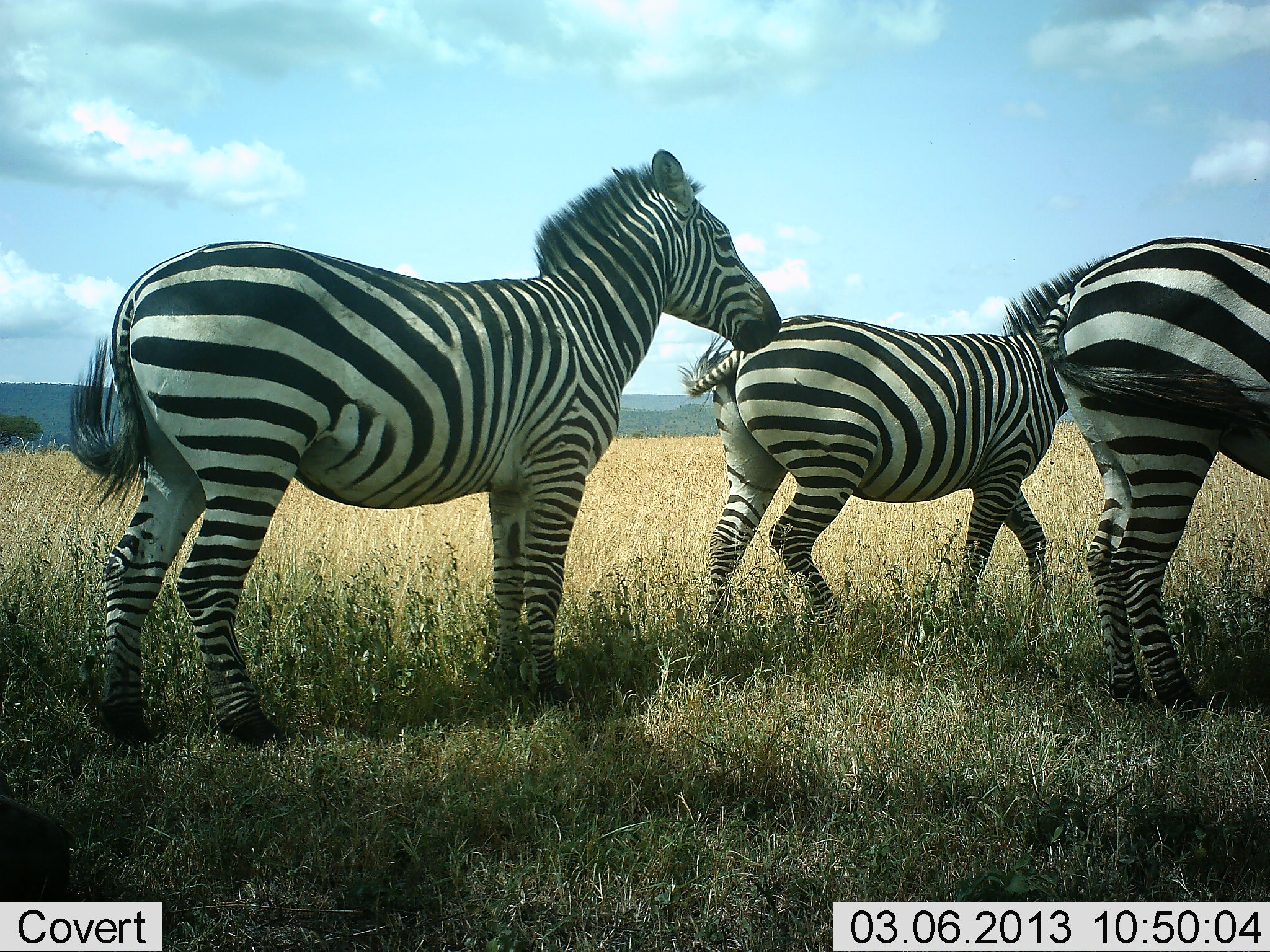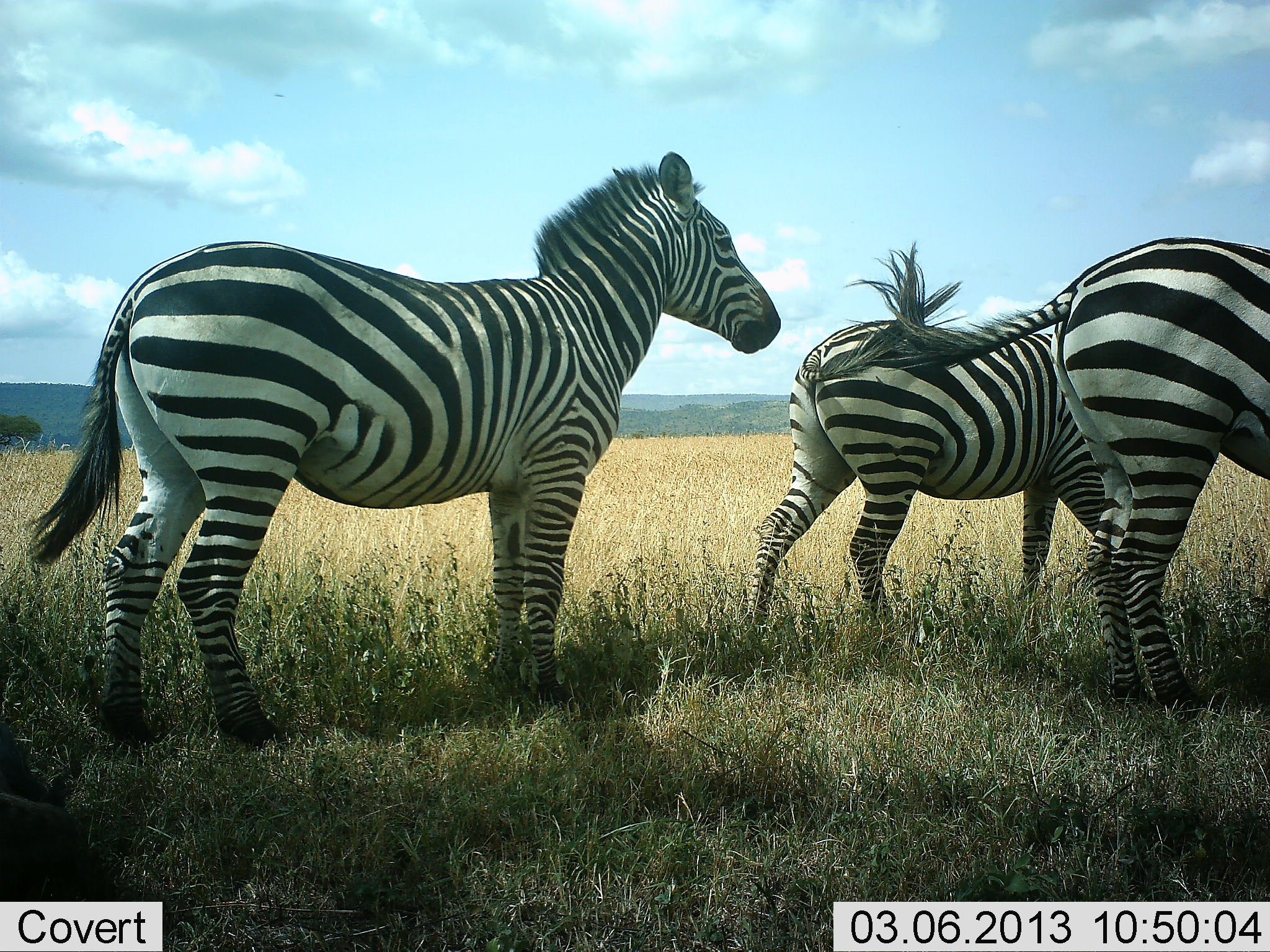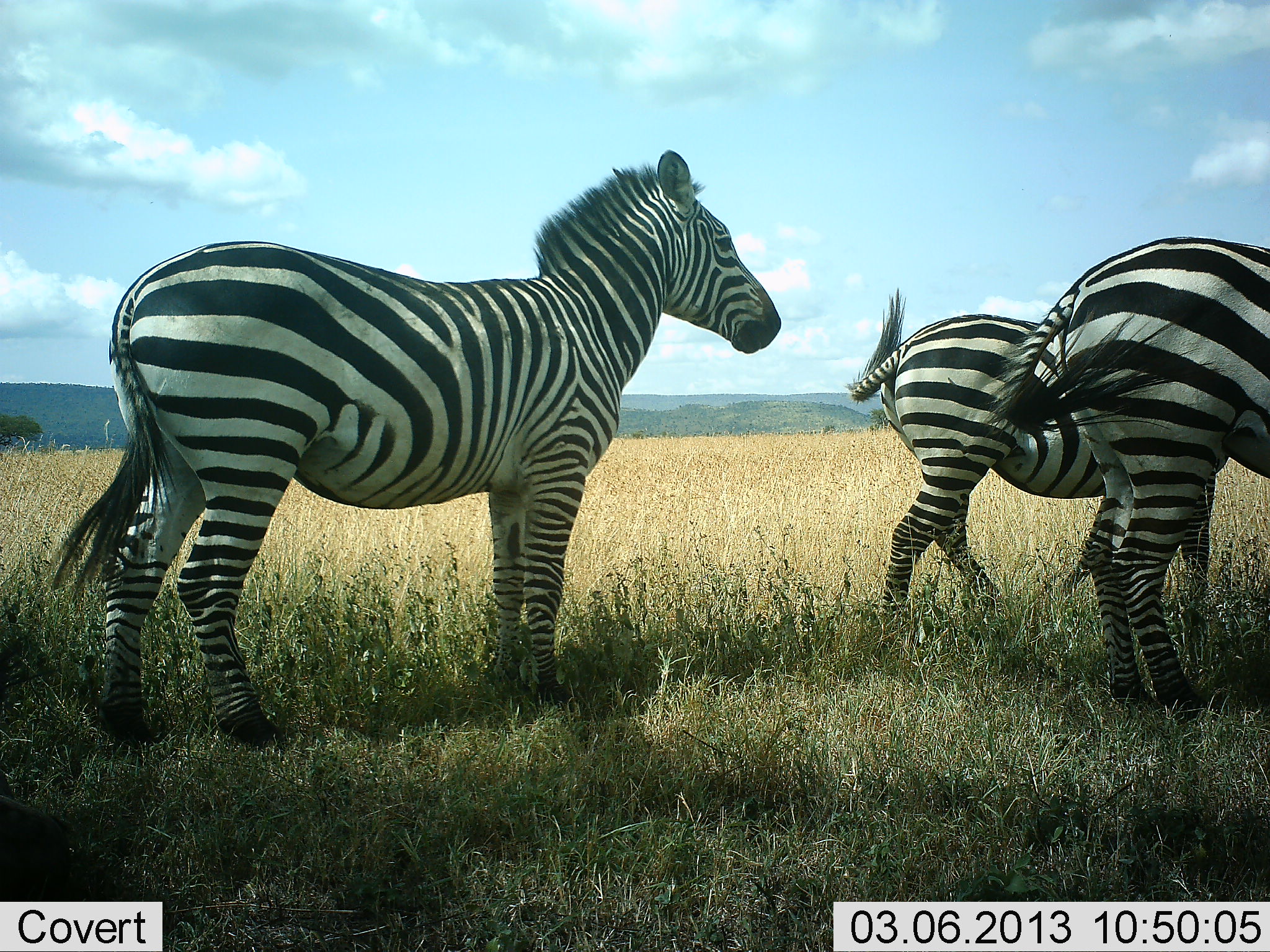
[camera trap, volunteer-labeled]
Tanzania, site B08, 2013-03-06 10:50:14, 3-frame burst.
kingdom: Animalia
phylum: Chordata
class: Mammalia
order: Perissodactyla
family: Equidae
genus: Equus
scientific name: Equus quagga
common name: plains zebra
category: zebra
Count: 3.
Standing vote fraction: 86%.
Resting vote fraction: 0%.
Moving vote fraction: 73%.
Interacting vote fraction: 0%.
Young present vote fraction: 0%.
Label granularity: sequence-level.